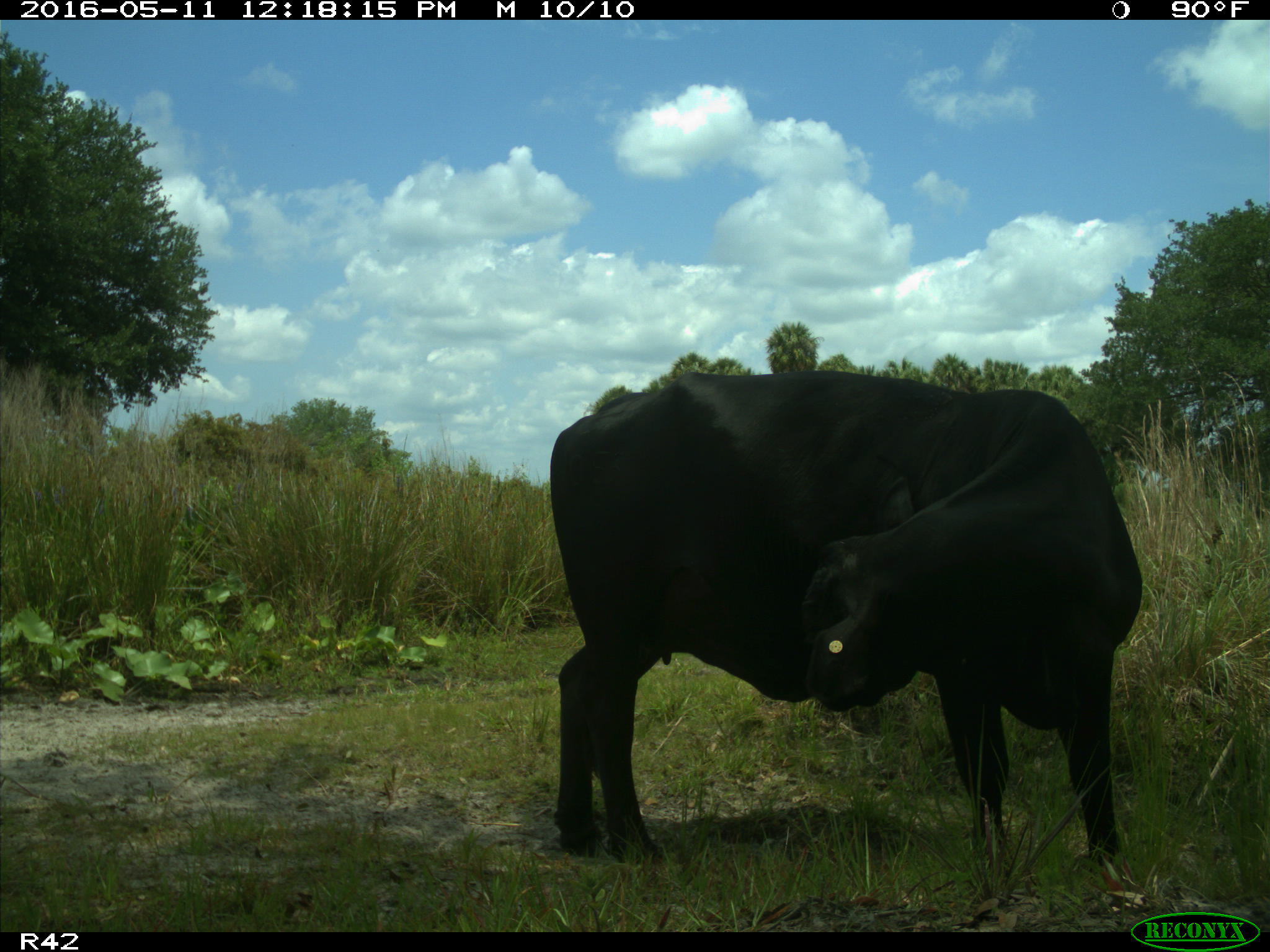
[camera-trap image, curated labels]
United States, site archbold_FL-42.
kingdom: Animalia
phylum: Chordata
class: Mammalia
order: Artiodactyla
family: Bovidae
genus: Bos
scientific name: Bos taurus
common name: domestic cow